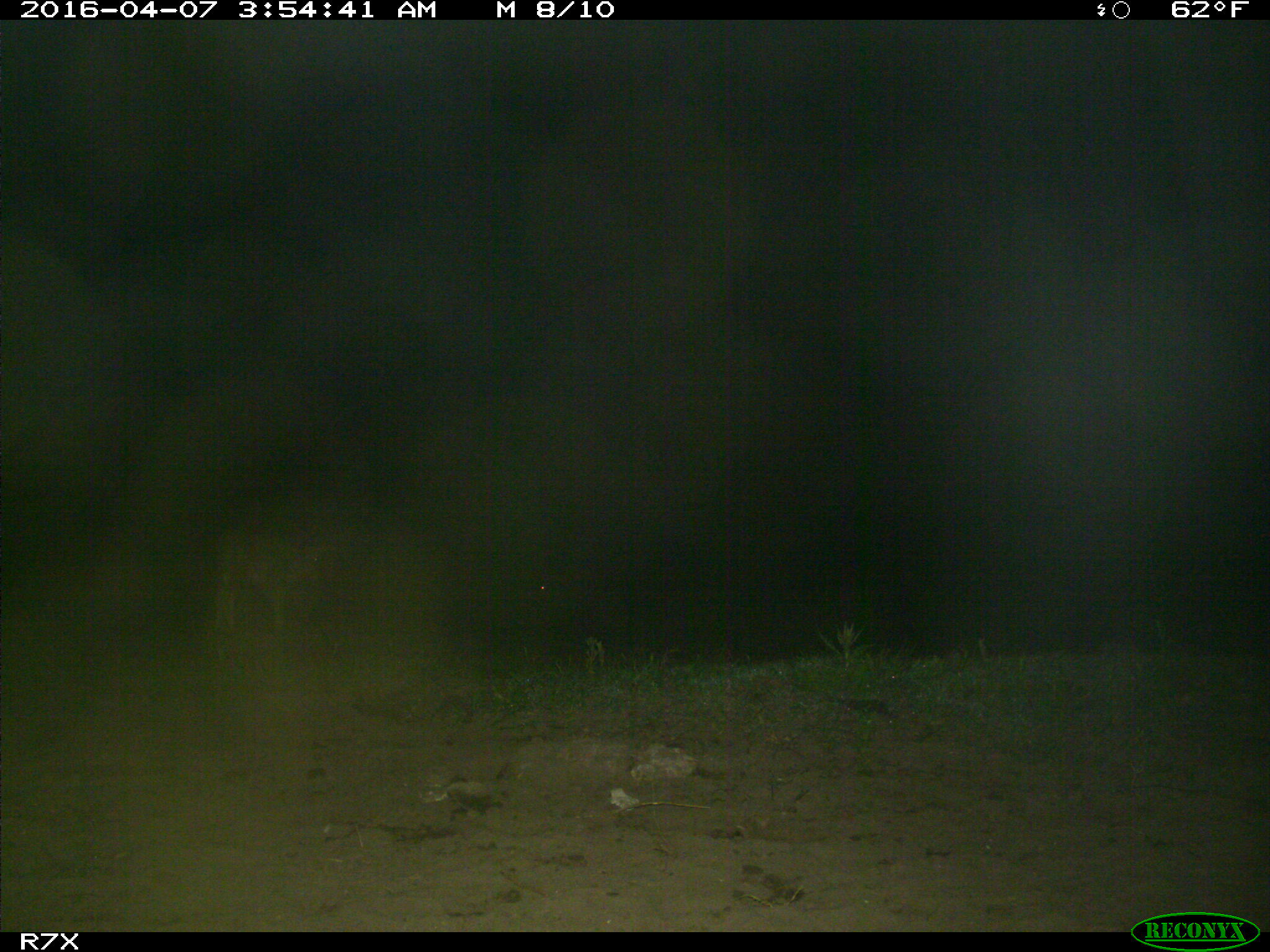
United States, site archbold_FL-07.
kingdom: Animalia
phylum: Chordata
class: Mammalia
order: Artiodactyla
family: Bovidae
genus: Bos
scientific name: Bos taurus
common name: domestic cow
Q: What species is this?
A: Bos taurus (domestic cow).